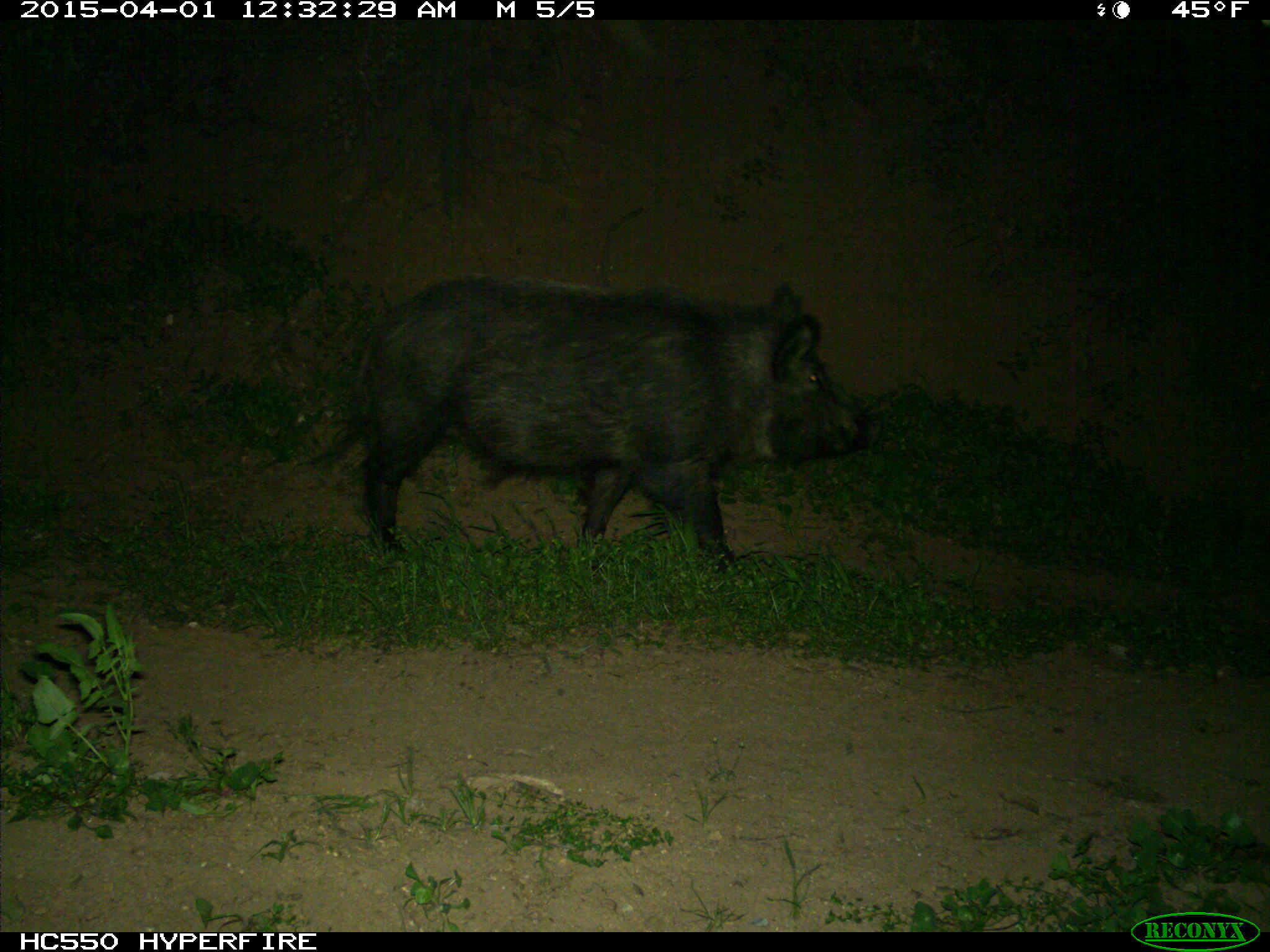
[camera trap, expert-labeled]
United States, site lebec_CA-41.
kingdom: Animalia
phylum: Chordata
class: Mammalia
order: Artiodactyla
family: Suidae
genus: Sus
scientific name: Sus scrofa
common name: wild boar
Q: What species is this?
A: Sus scrofa (wild boar).